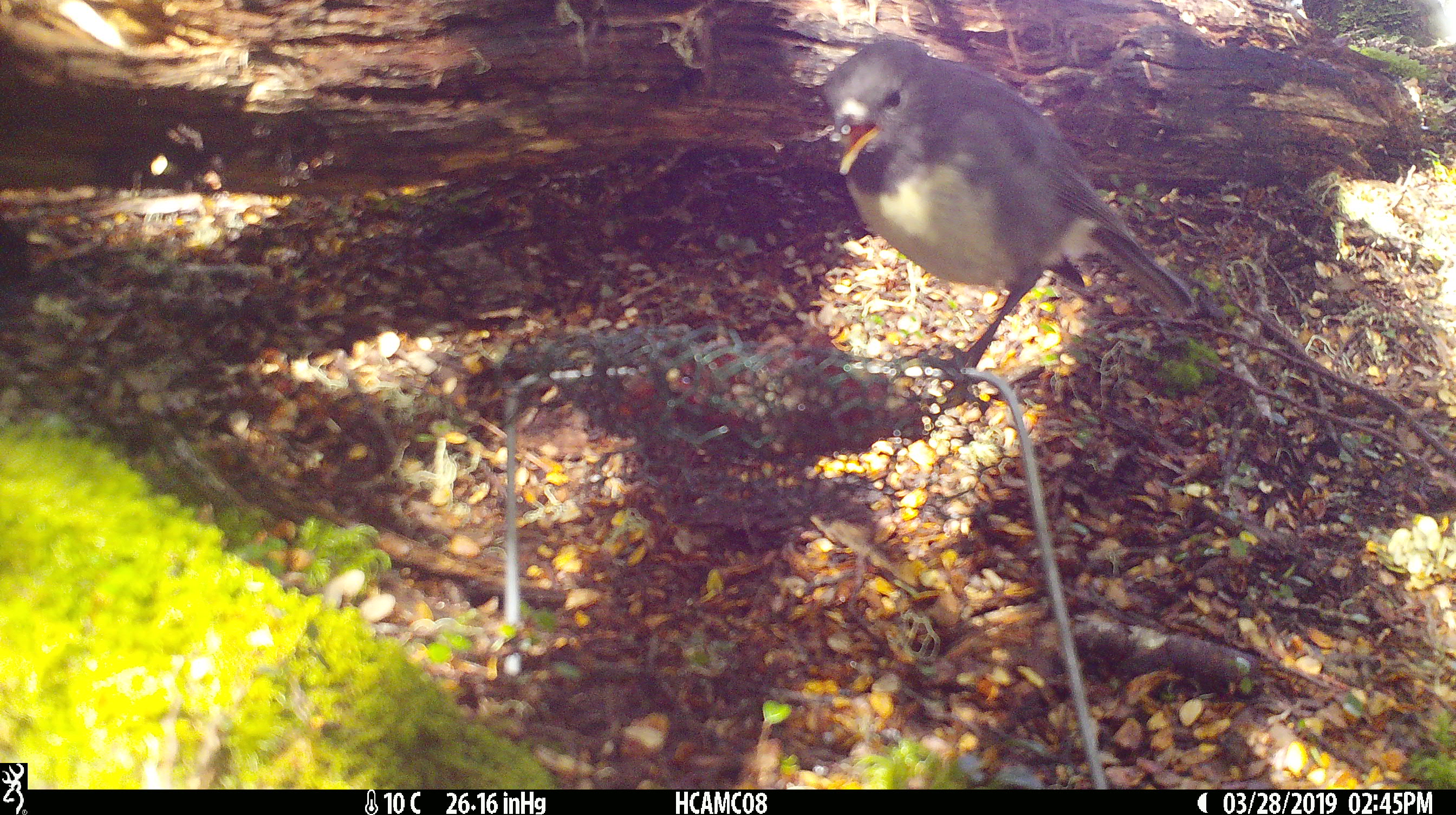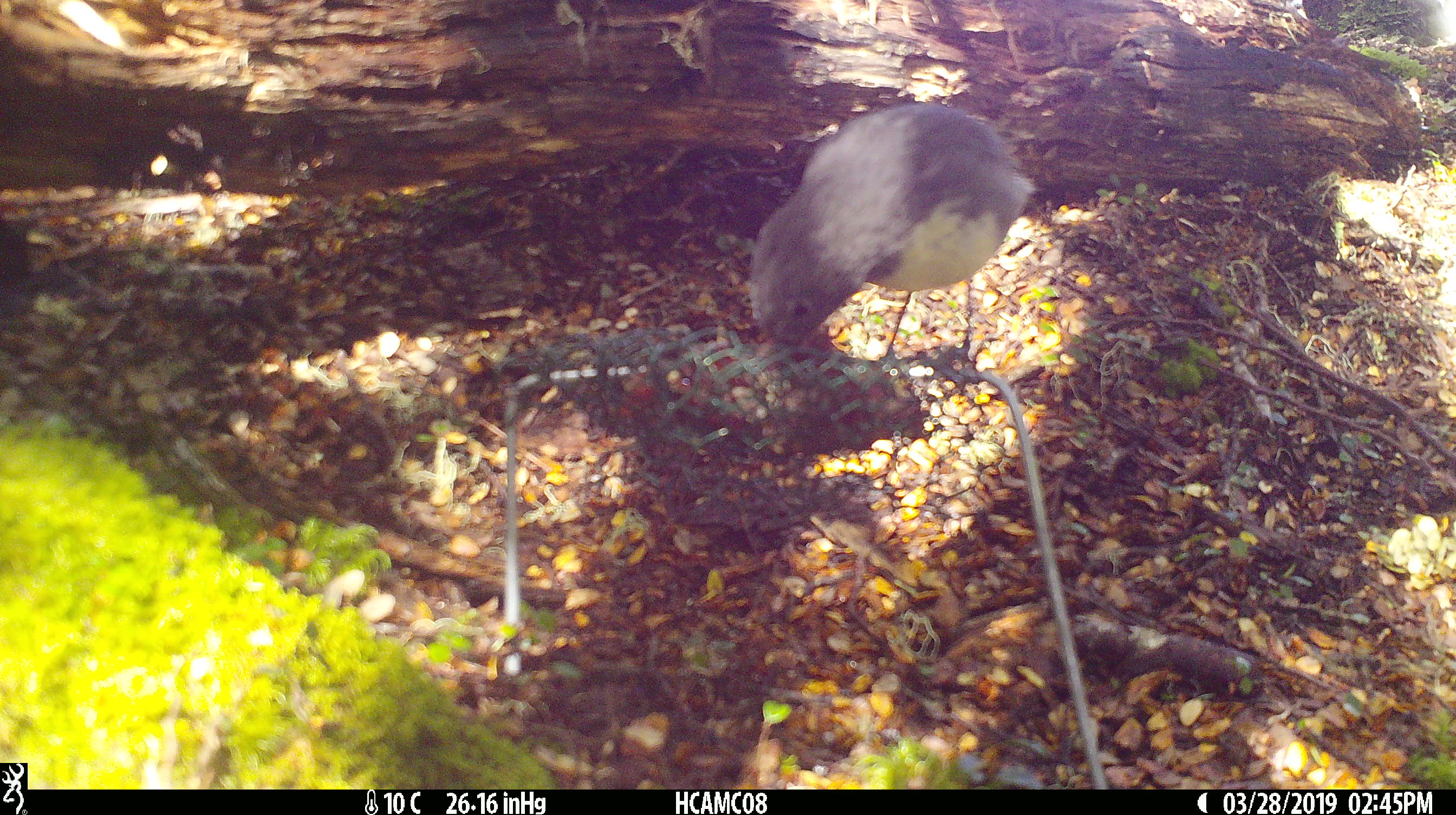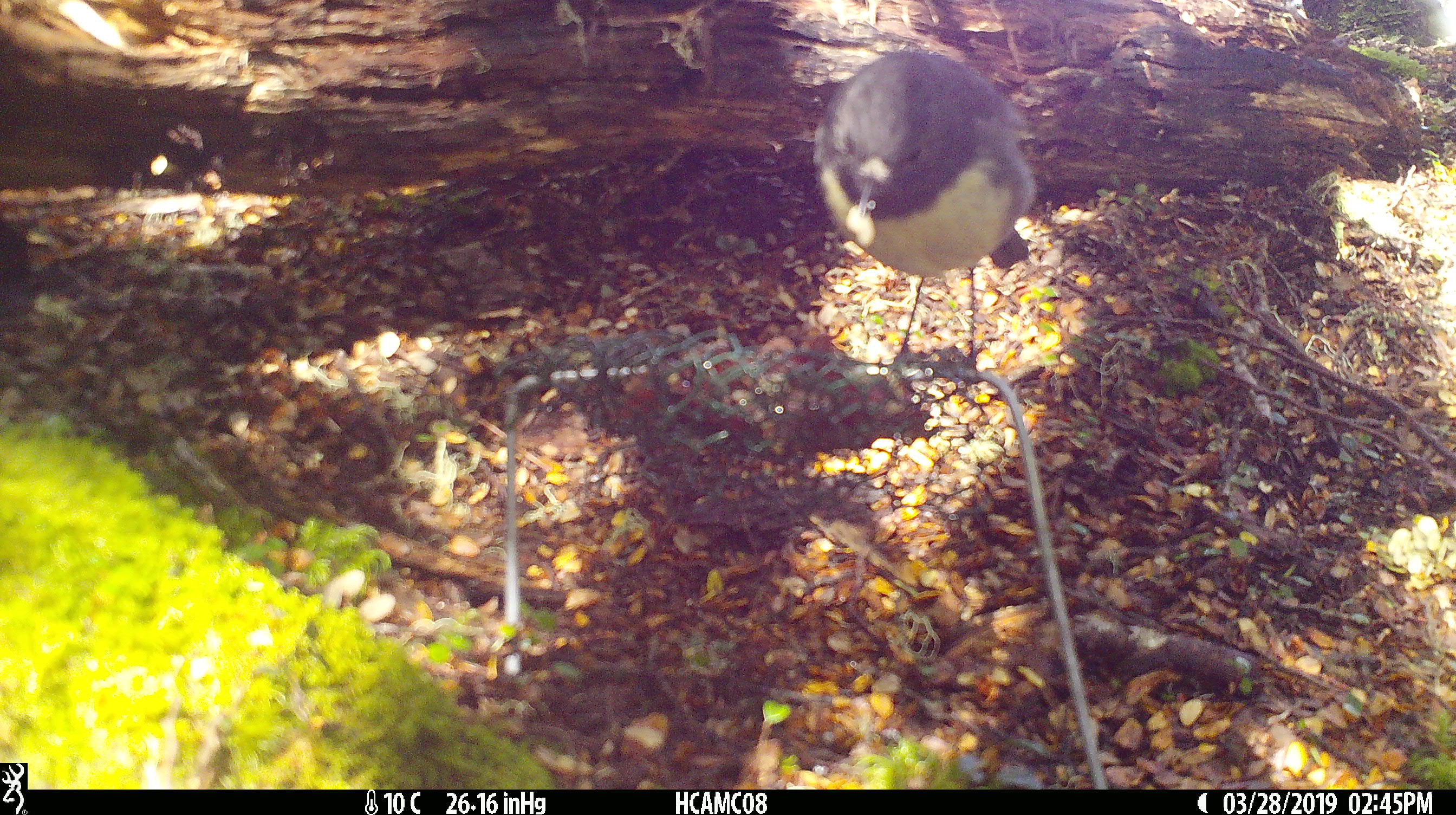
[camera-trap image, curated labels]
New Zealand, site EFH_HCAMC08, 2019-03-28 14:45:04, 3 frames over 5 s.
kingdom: Animalia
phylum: Chordata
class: Aves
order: Passeriformes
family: Petroicidae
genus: Petroica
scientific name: Petroica australis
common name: new zealand robin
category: robin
Robin (new zealand robin) (Petroica australis).